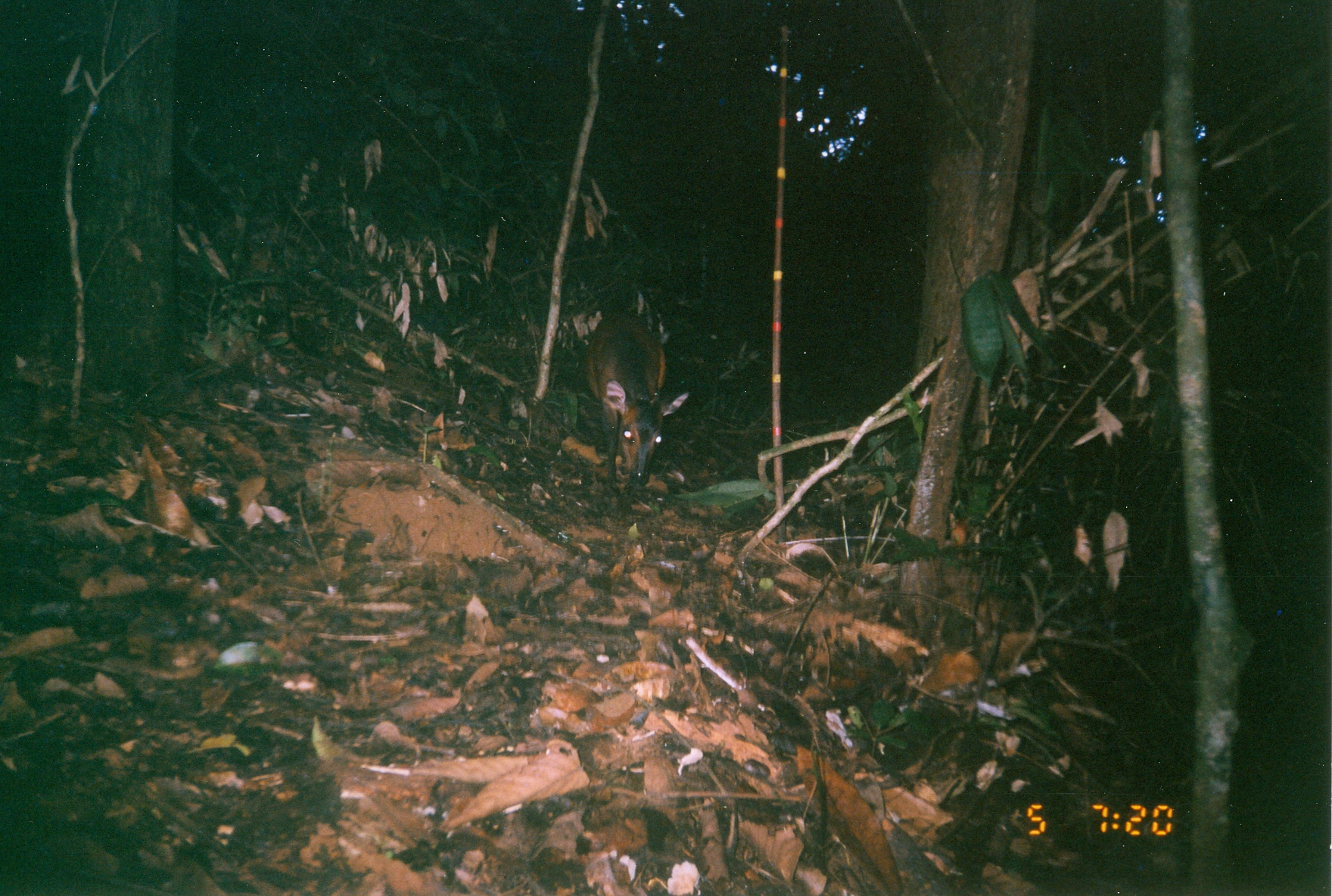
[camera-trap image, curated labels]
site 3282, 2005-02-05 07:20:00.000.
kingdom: Animalia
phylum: Chordata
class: Mammalia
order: Artiodactyla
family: Bovidae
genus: Cephalophus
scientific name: Cephalophus harveyi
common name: harvey's duiker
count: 1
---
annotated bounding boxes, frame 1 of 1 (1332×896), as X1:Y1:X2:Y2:
cephalophus harveyi: 582:304:692:495